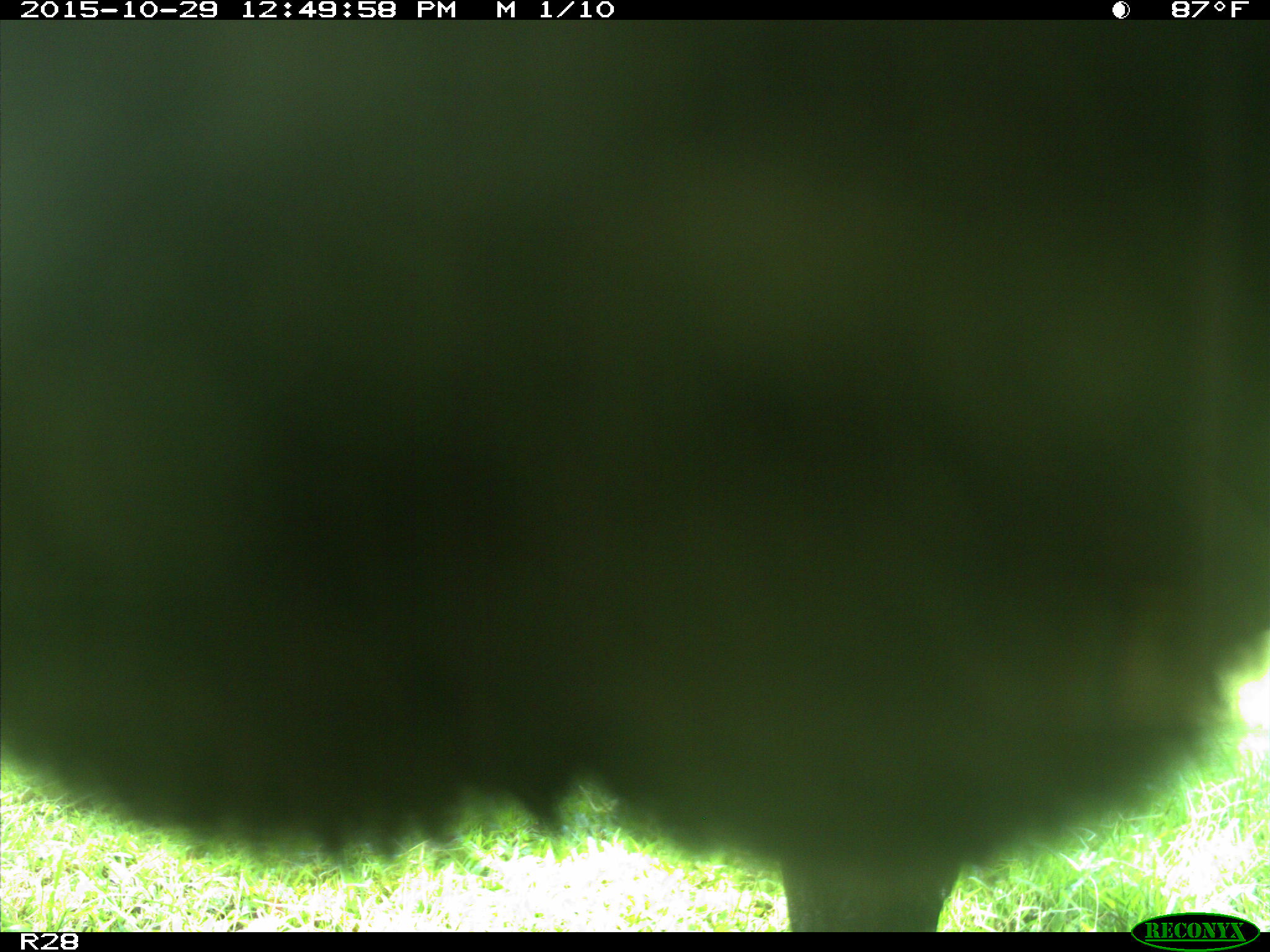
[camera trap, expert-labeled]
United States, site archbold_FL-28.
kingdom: Animalia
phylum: Chordata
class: Mammalia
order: Artiodactyla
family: Bovidae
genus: Bos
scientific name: Bos taurus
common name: domestic cow